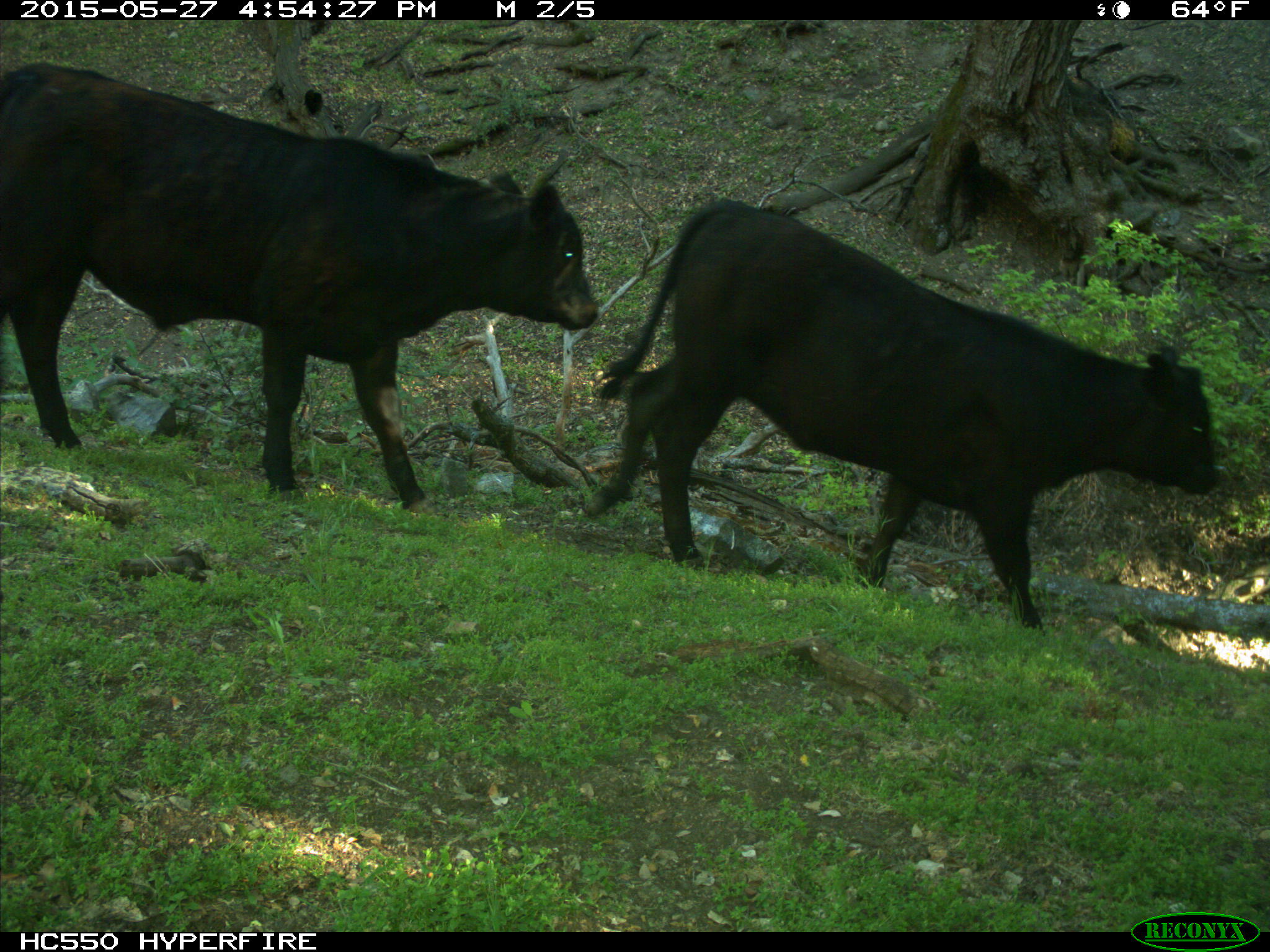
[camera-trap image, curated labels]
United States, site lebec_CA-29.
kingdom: Animalia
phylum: Chordata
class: Mammalia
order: Artiodactyla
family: Bovidae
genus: Bos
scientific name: Bos taurus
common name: domestic cow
Bos taurus (domestic cow).